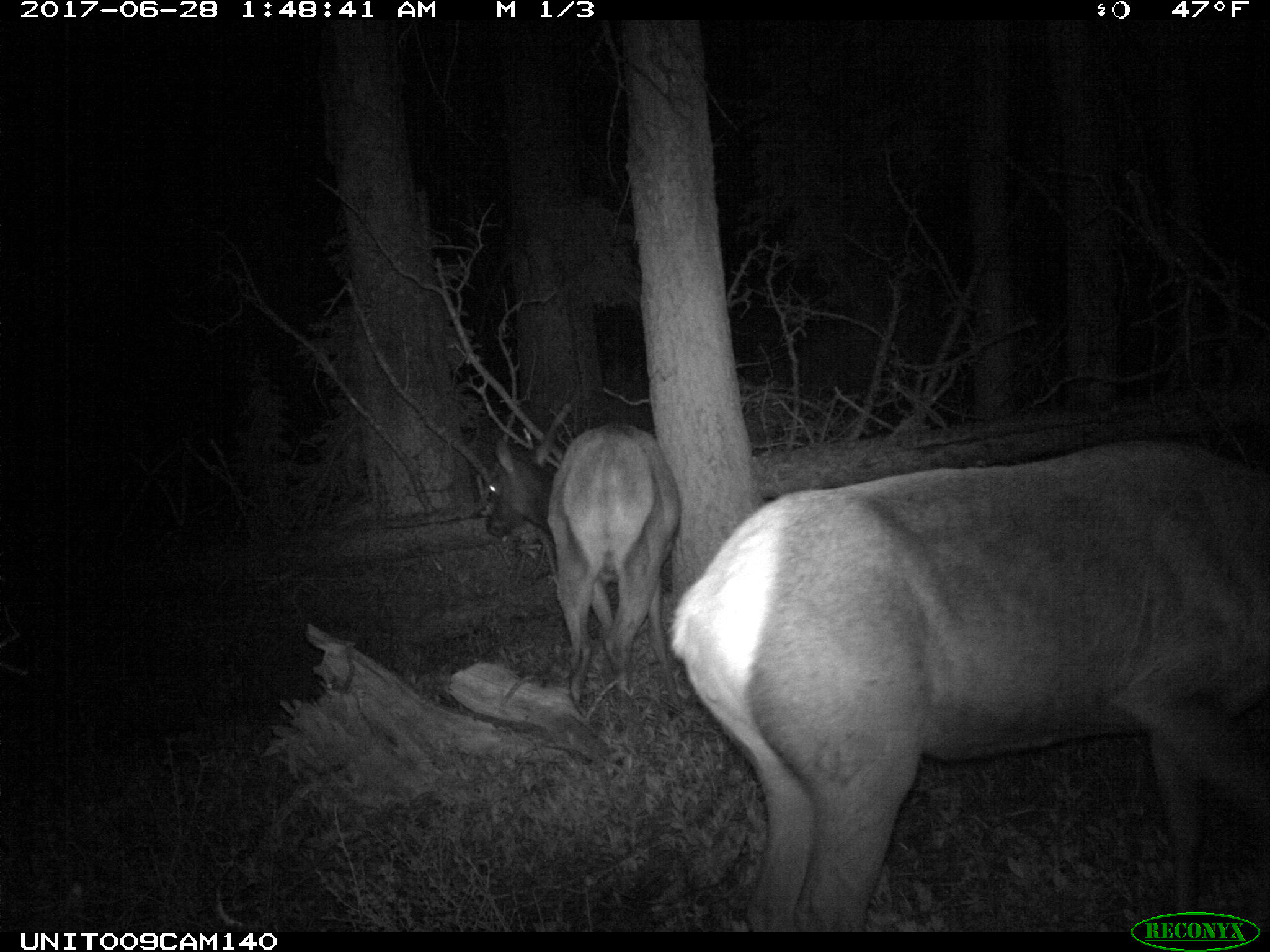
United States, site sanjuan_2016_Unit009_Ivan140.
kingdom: Animalia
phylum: Chordata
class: Mammalia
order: Artiodactyla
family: Cervidae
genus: Cervus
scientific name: Cervus elaphus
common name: red deer